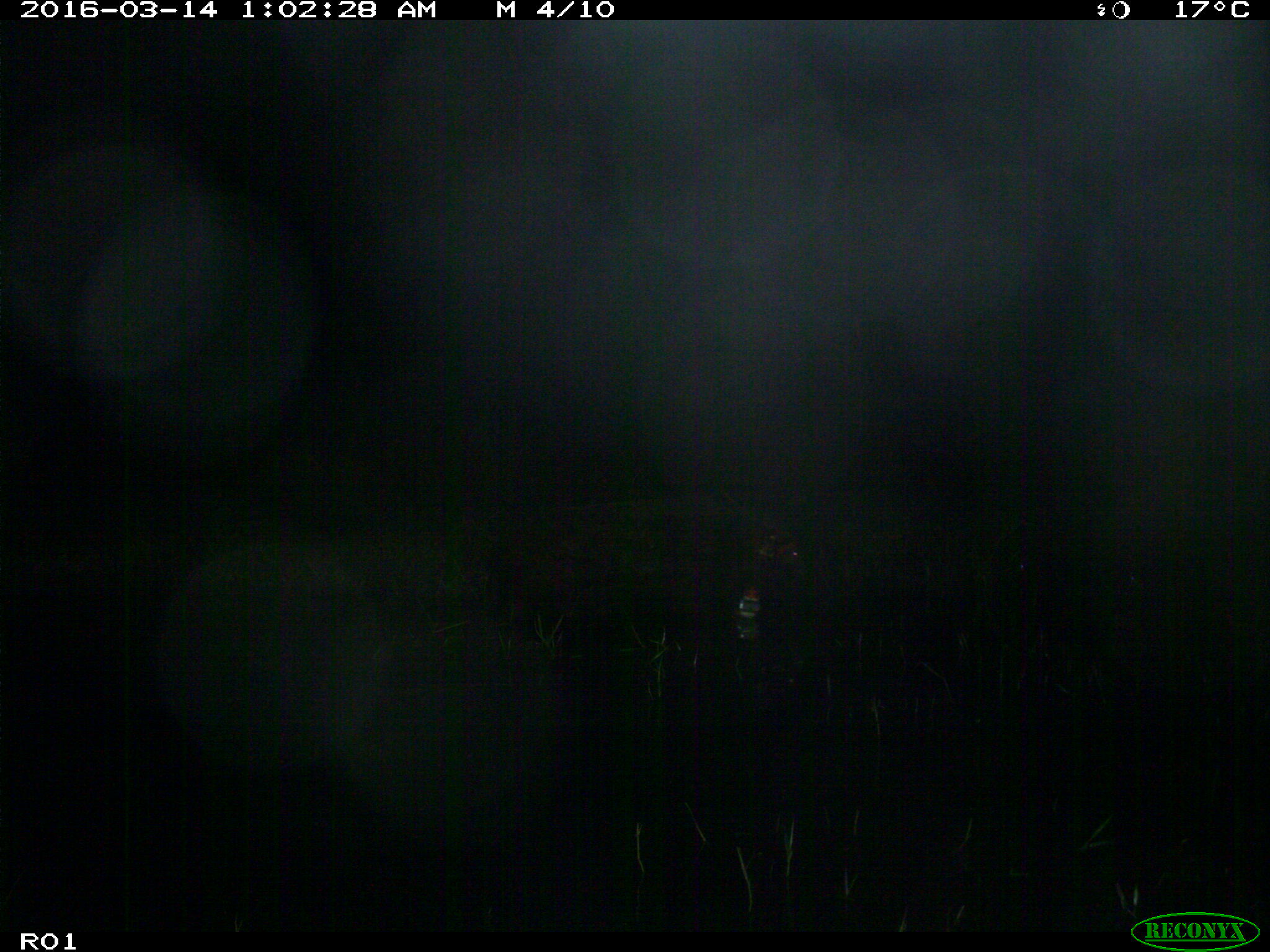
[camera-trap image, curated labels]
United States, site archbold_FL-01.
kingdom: Animalia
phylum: Chordata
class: Mammalia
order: Artiodactyla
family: Suidae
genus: Sus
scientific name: Sus scrofa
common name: wild boar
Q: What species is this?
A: Sus scrofa (wild boar).